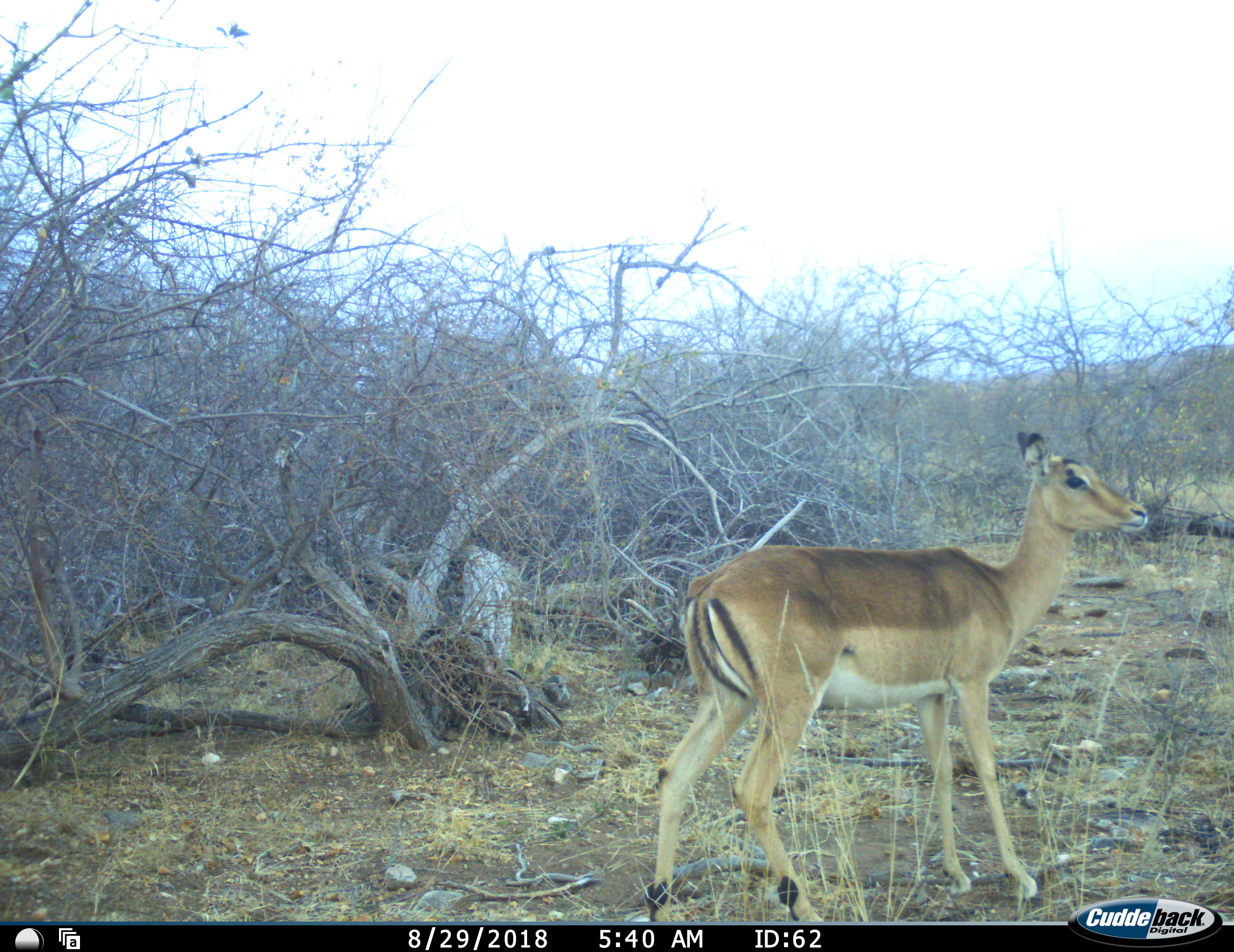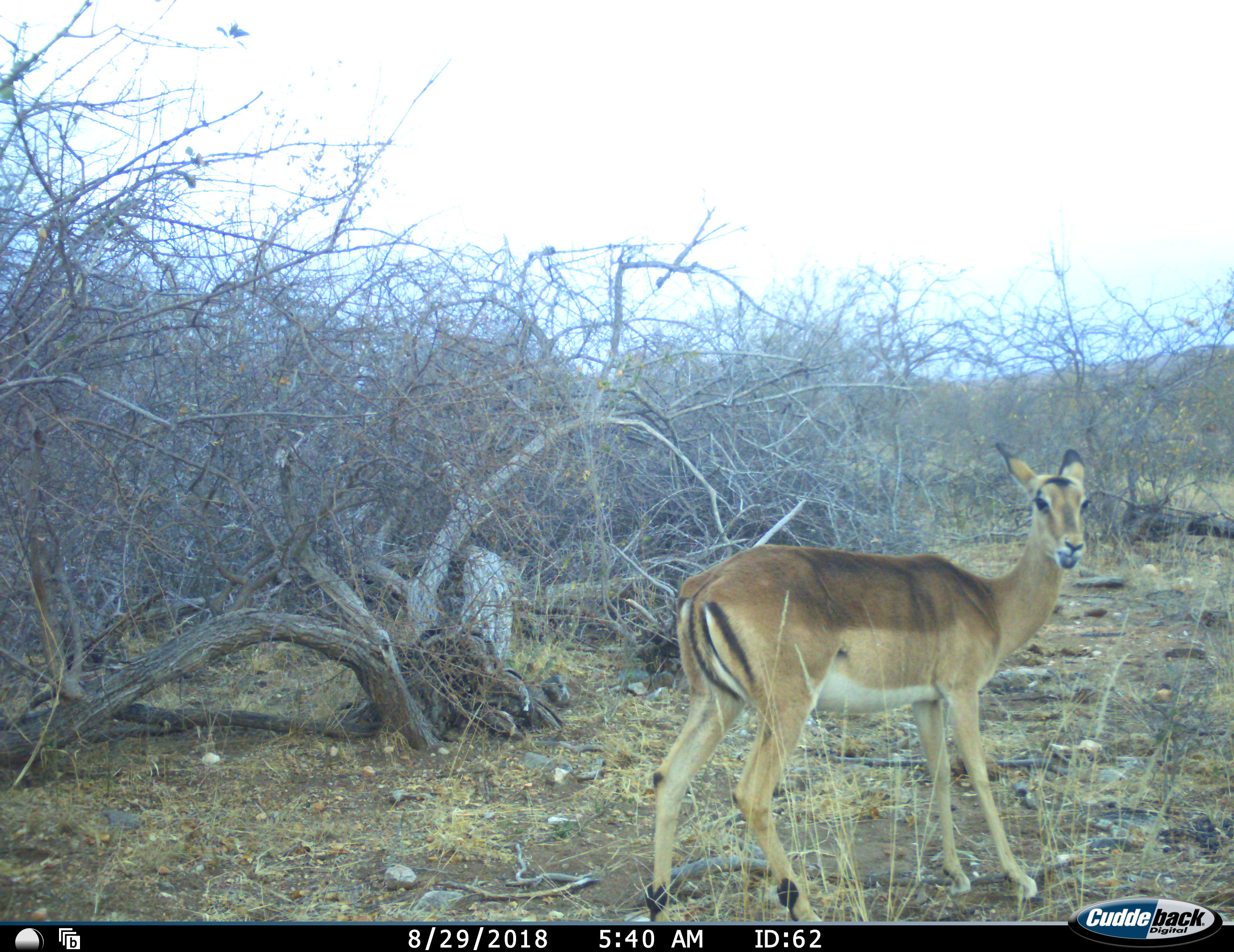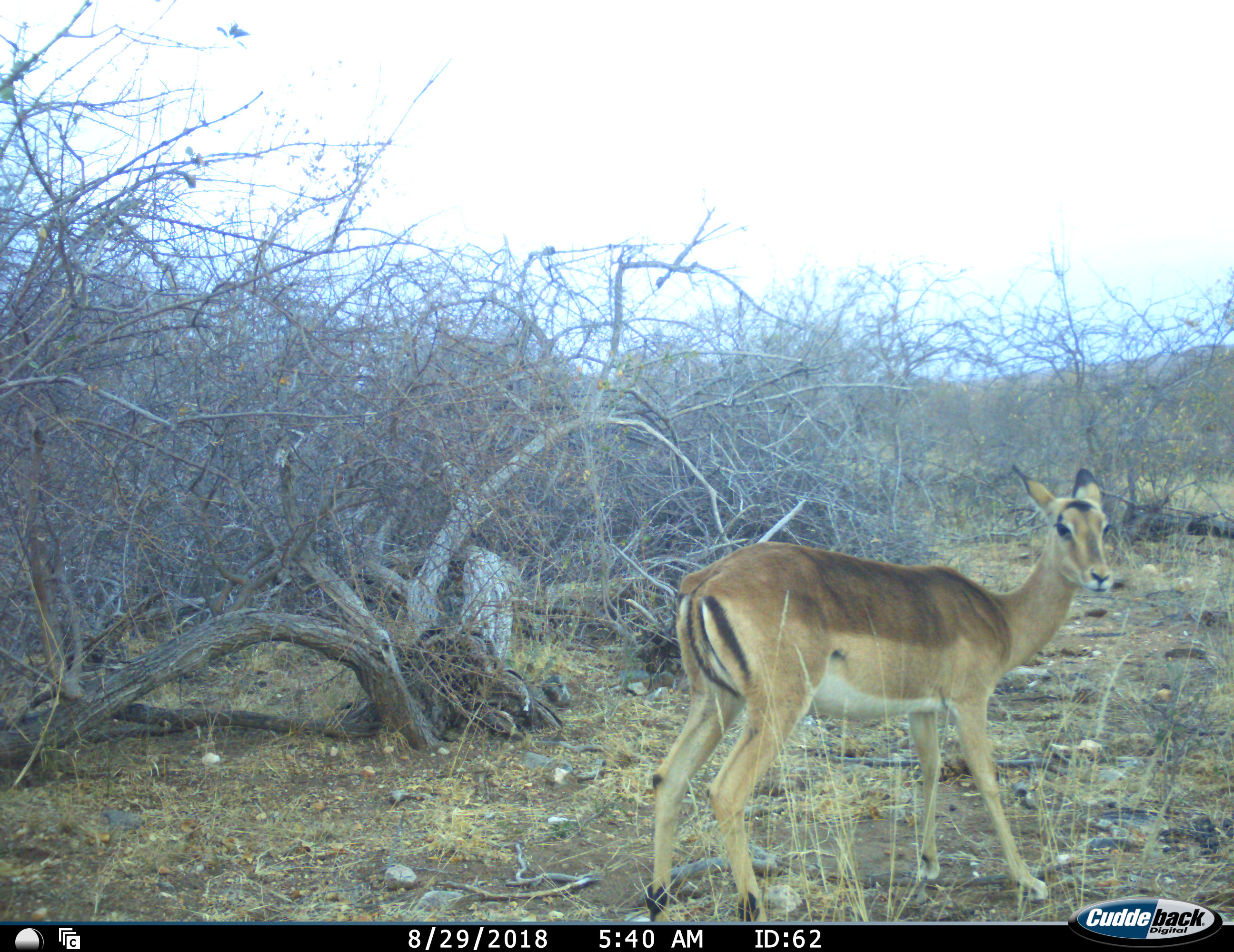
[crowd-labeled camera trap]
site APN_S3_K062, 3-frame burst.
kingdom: Animalia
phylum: Chordata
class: Mammalia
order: Artiodactyla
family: Bovidae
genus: Aepyceros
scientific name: Aepyceros melampus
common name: impala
Impala (Aepyceros melampus), count 1. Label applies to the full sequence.